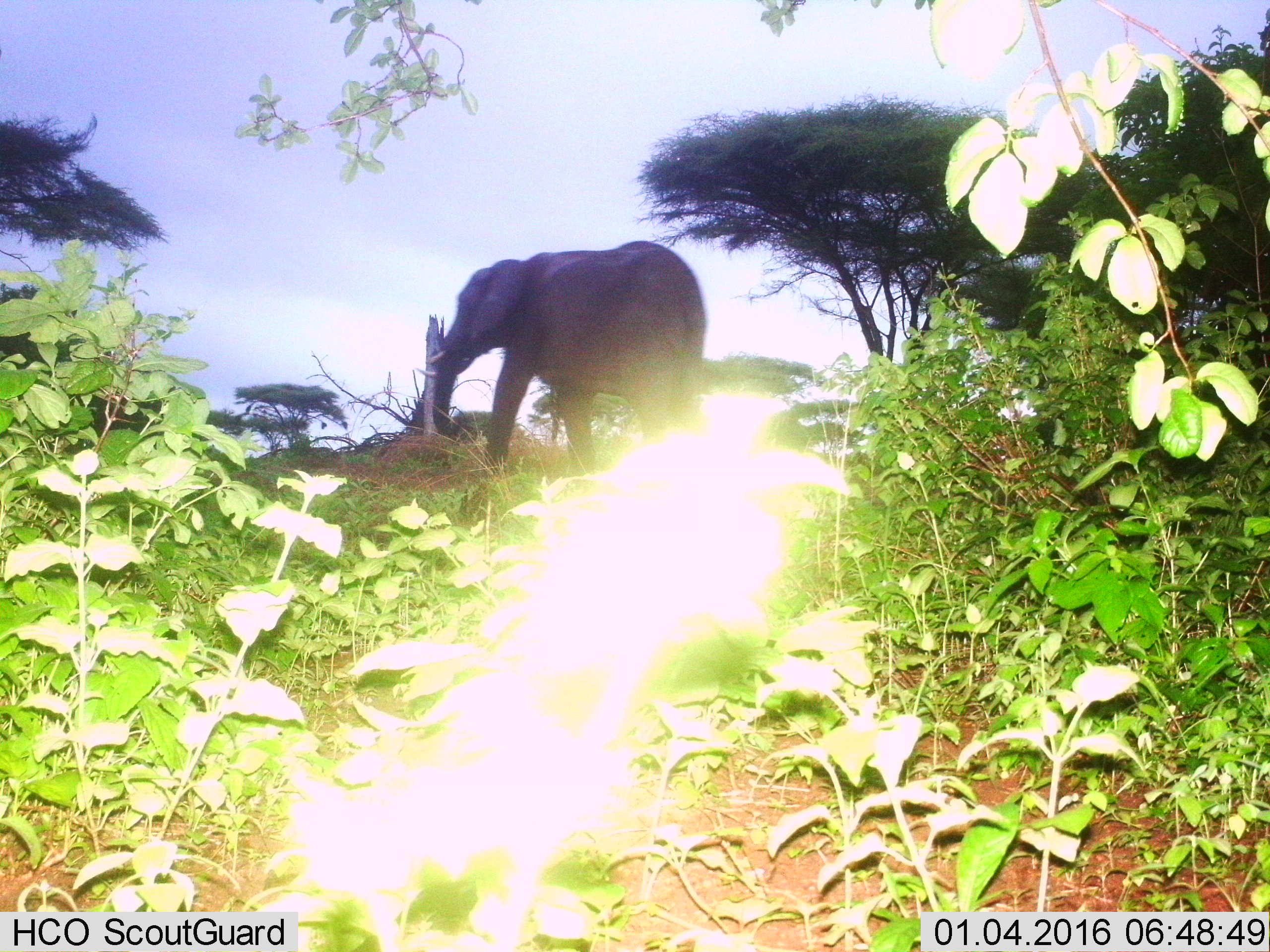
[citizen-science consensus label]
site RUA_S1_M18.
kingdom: Animalia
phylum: Chordata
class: Mammalia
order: Proboscidea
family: Elephantidae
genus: Loxodonta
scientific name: Loxodonta africana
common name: african bush elephant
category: elephant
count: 1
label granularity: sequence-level